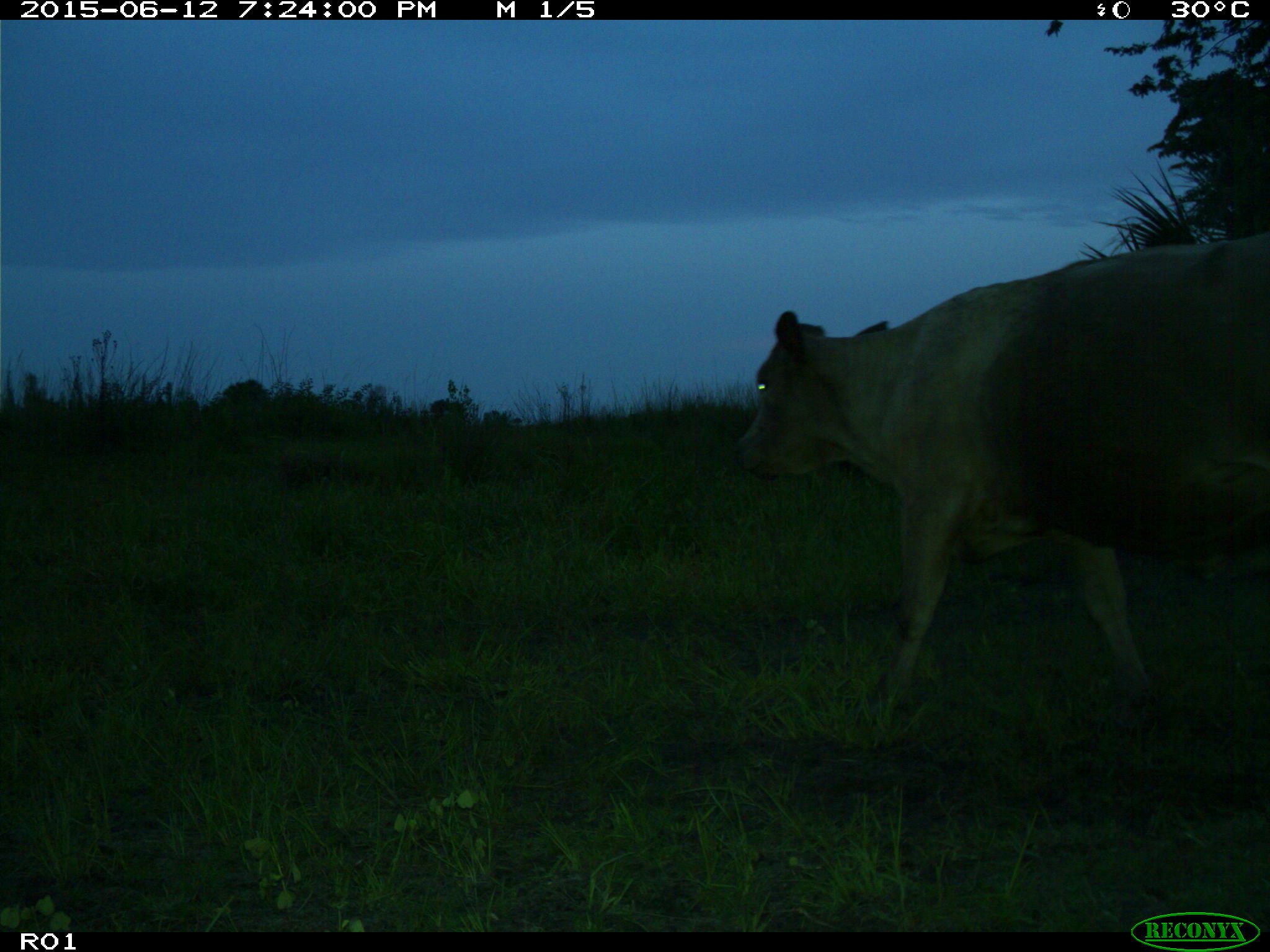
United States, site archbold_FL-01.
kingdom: Animalia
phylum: Chordata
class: Mammalia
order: Artiodactyla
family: Bovidae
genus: Bos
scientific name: Bos taurus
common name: domestic cow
Bos taurus (domestic cow).